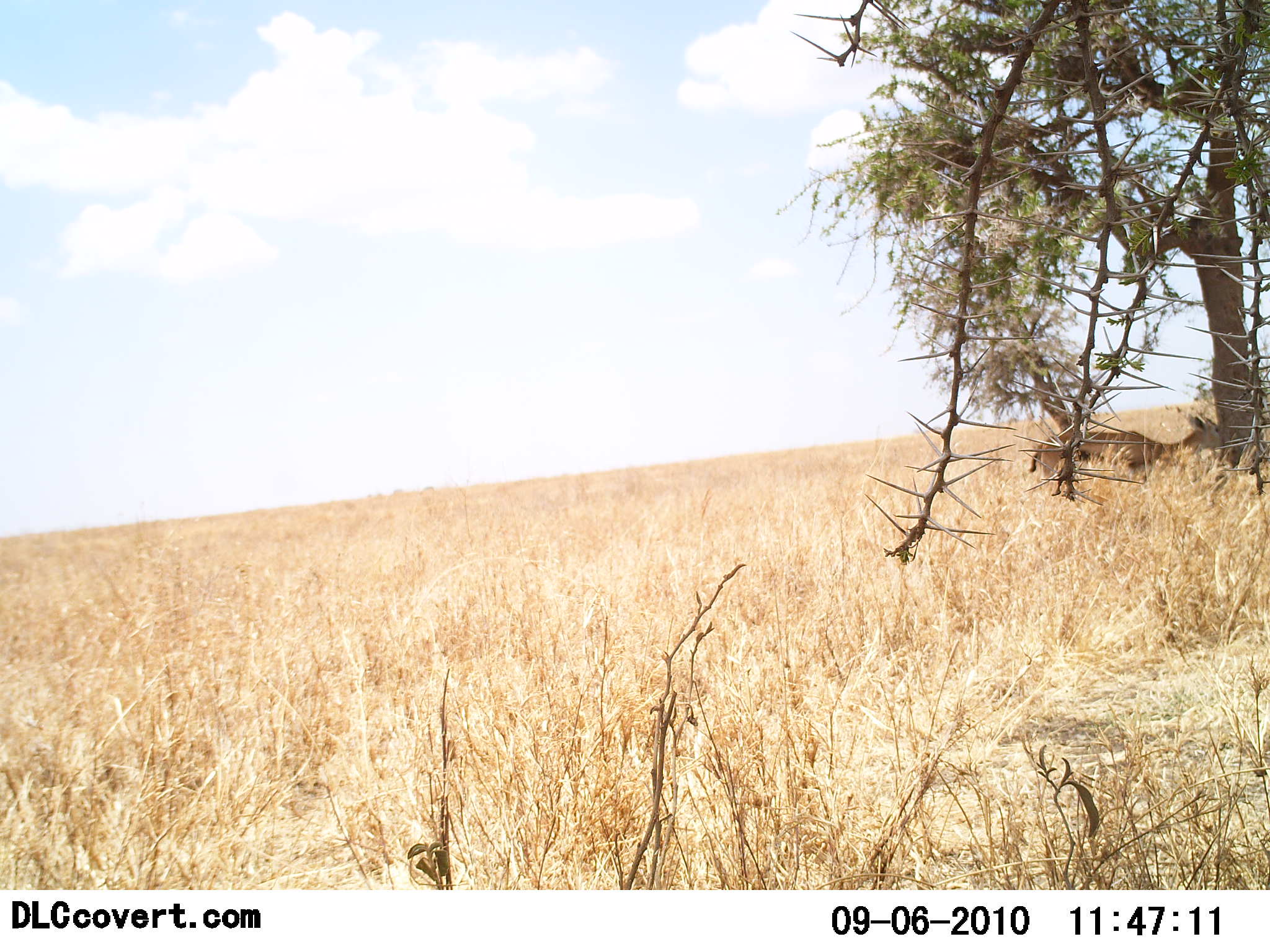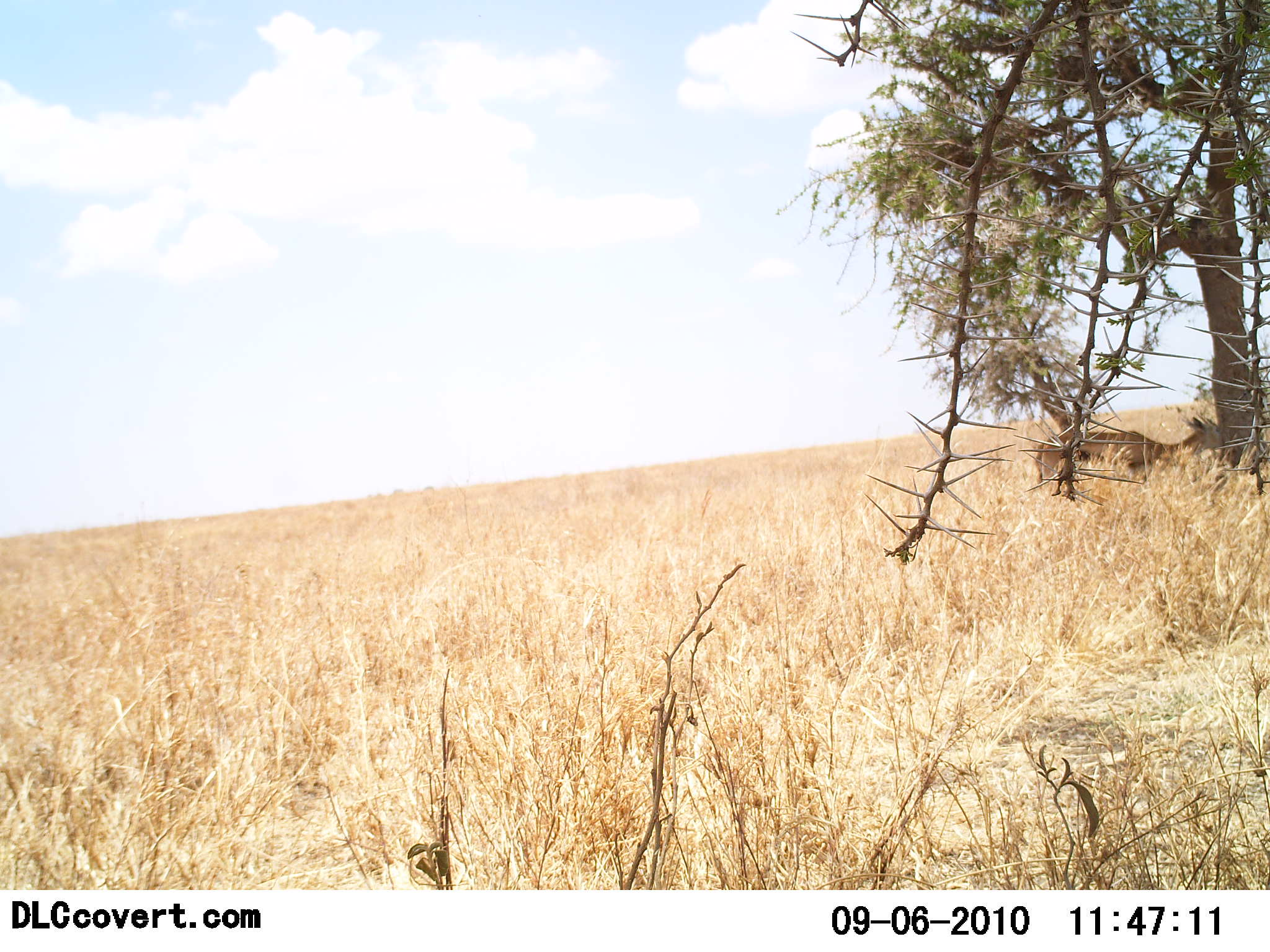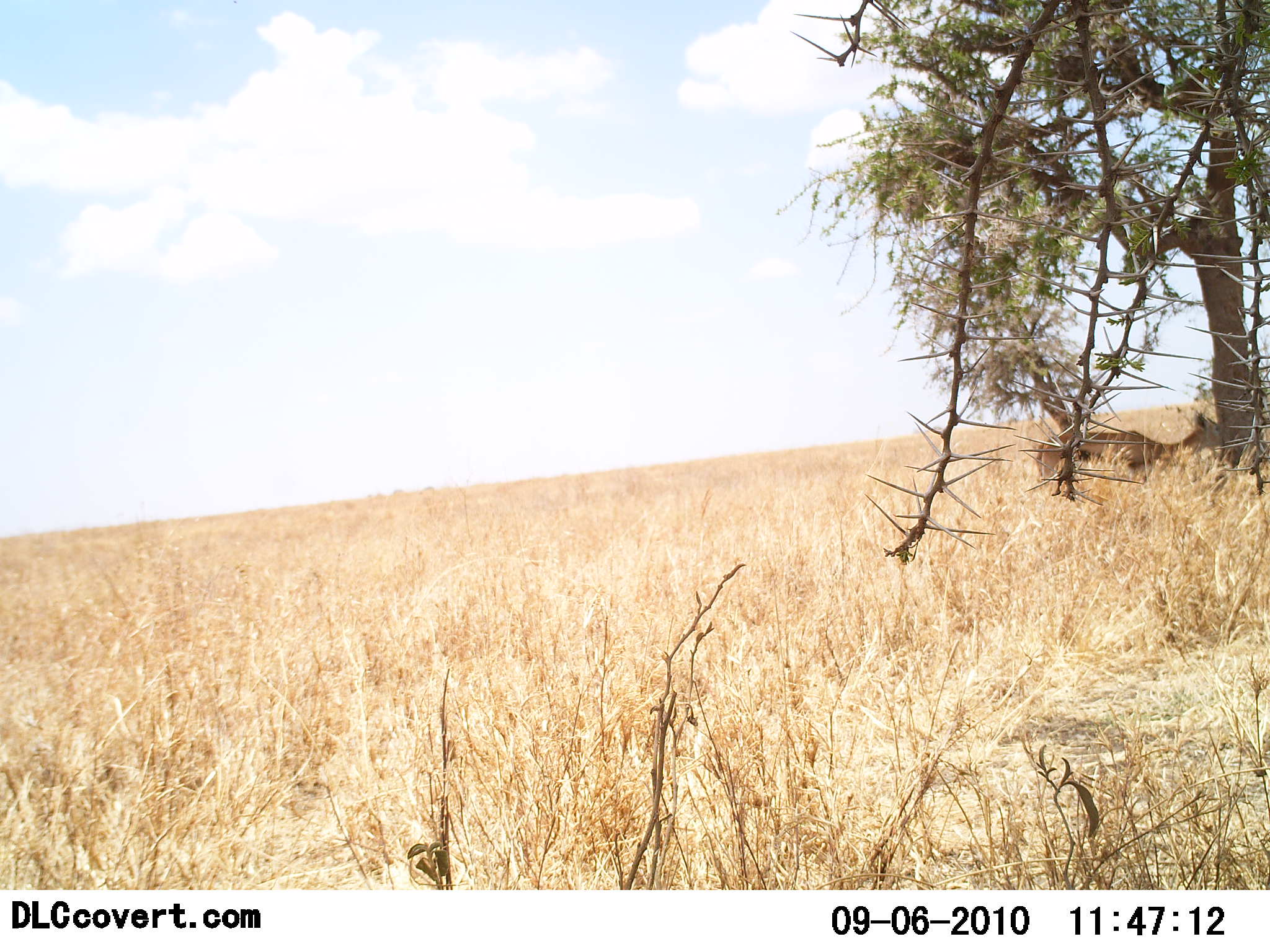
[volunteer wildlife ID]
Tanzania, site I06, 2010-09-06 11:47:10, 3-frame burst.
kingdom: Animalia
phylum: Chordata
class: Mammalia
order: Artiodactyla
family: Bovidae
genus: Eudorcas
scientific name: Eudorcas thomsonii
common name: thomson's gazelle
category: gazellethomsons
Gazellethomsons (thomson's gazelle) (Eudorcas thomsonii), count 1. Behavior (volunteer vote fractions): standing 50%, resting 17%, moving 0%, interacting 8%. Young present (vote fraction): 0%. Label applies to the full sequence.